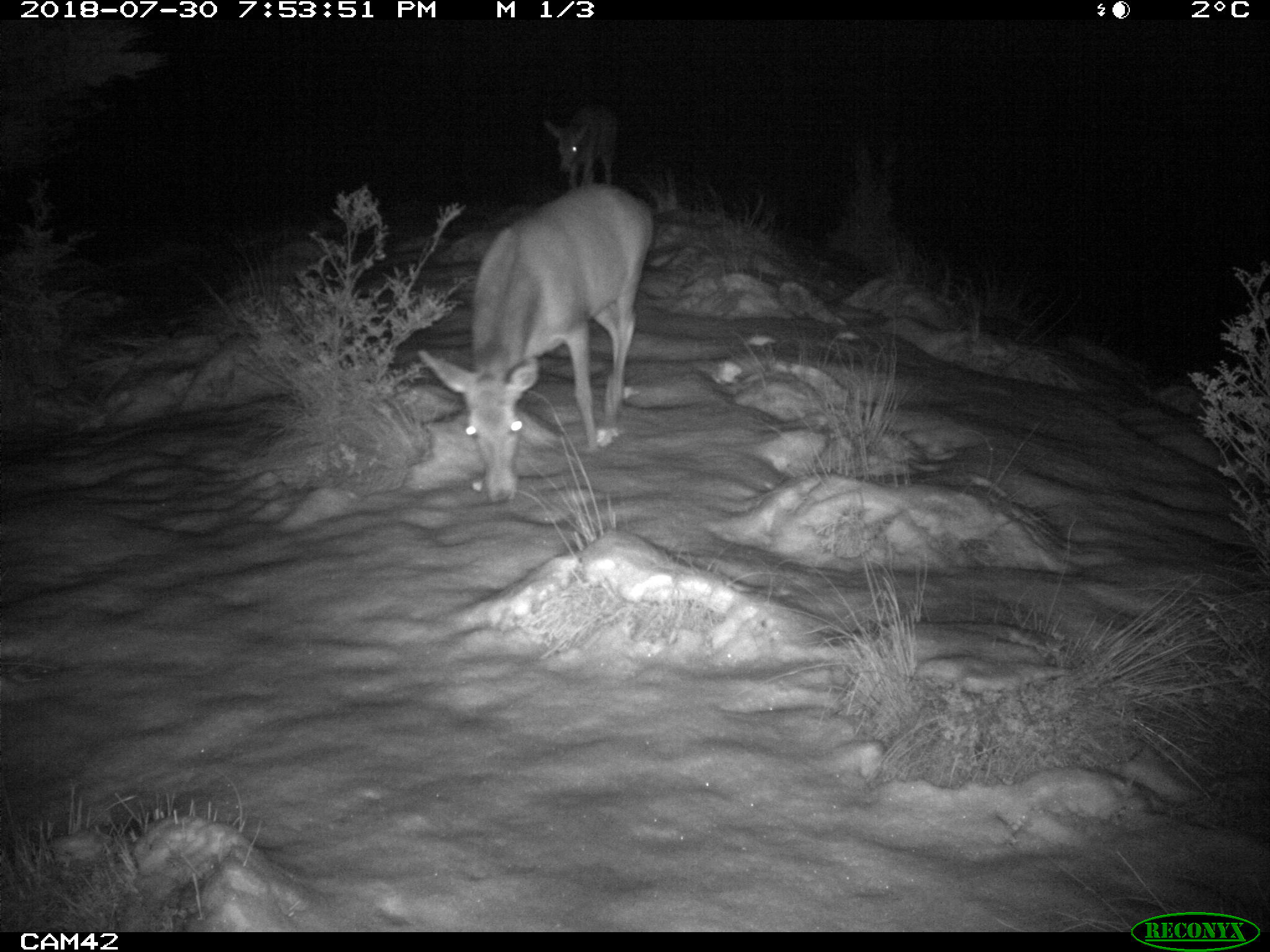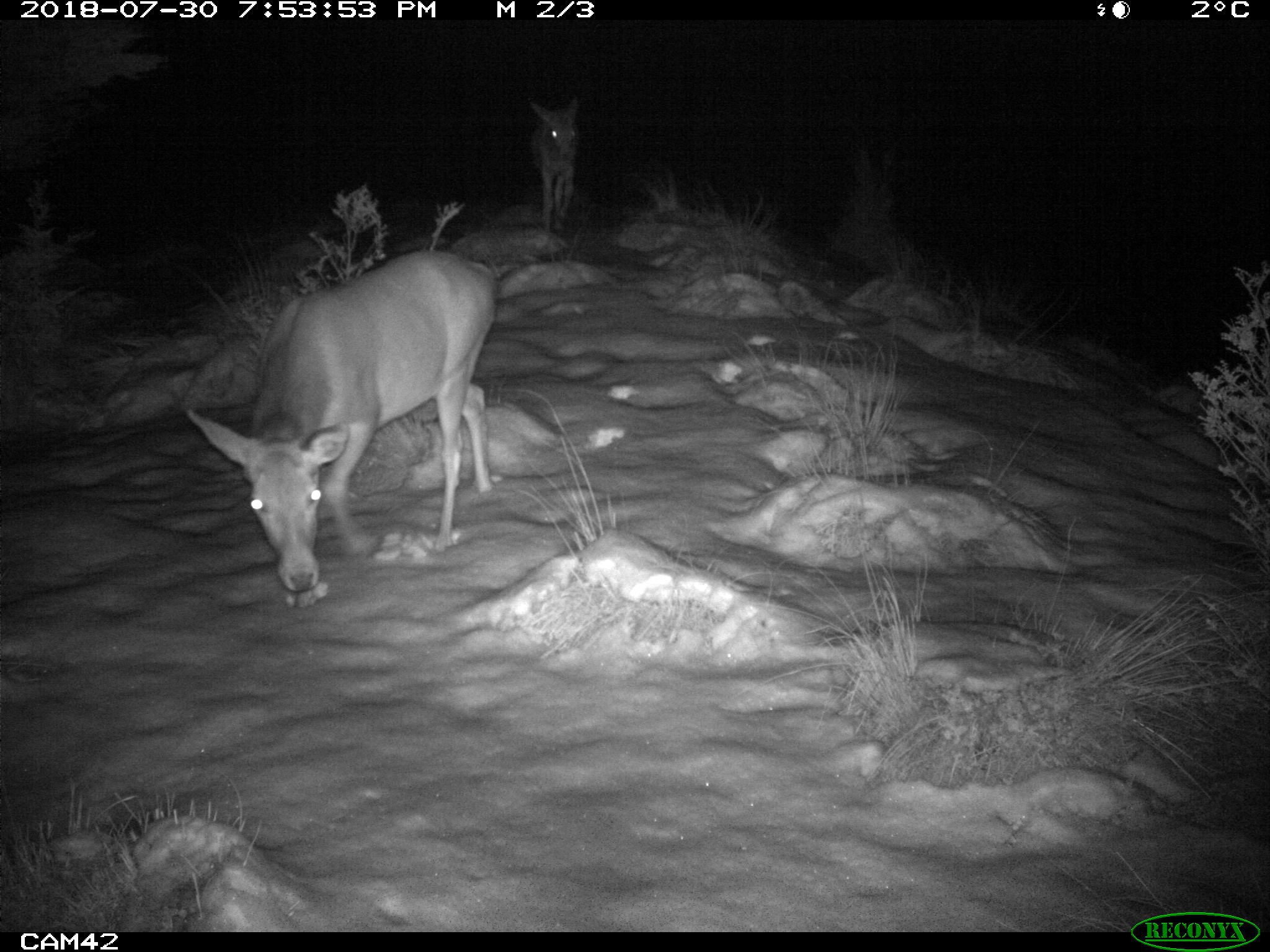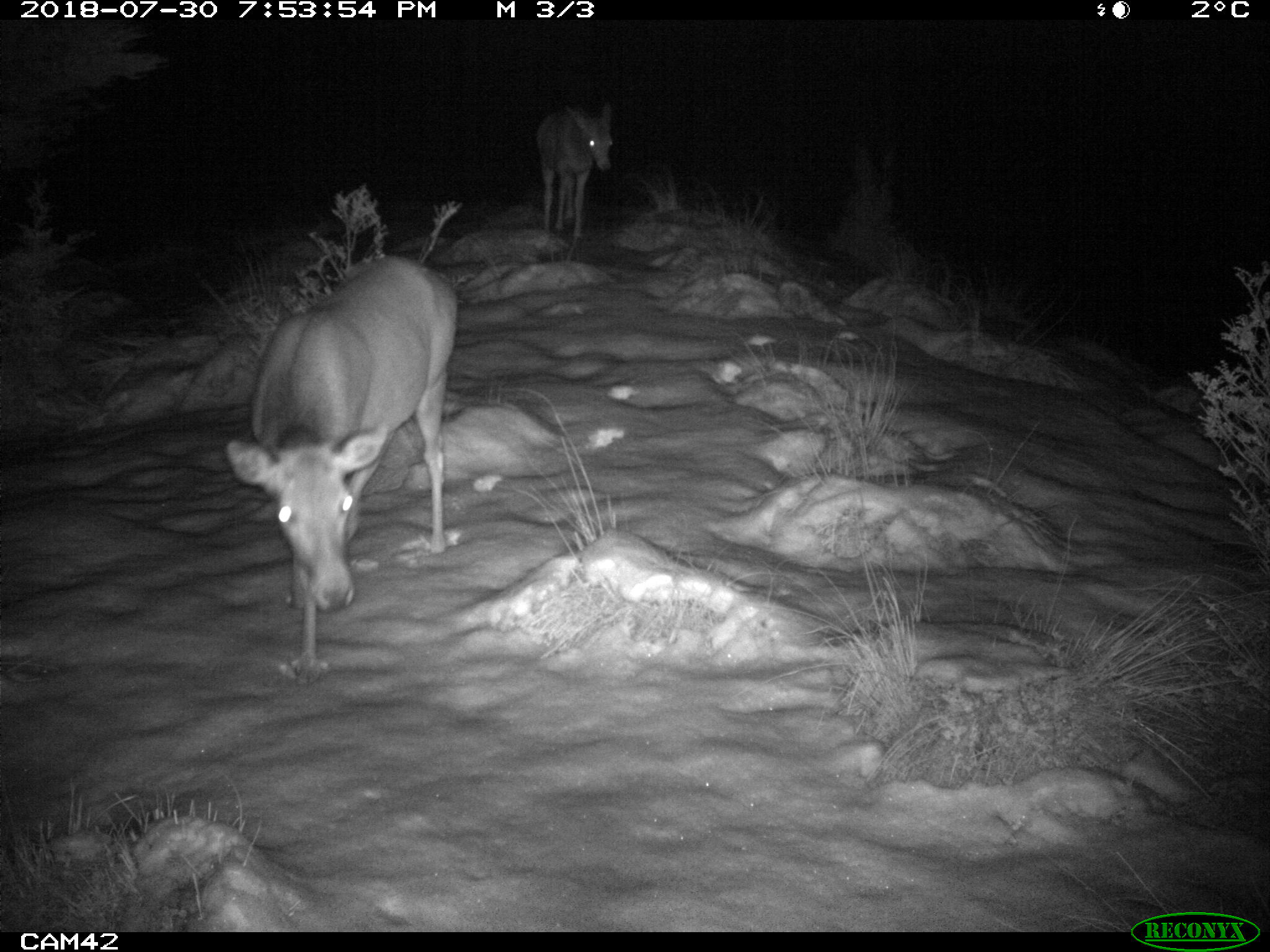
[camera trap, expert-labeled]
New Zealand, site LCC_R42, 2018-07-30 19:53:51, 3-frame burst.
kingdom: Animalia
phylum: Chordata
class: Mammalia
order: Artiodactyla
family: Cervidae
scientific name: Cervidae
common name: deer